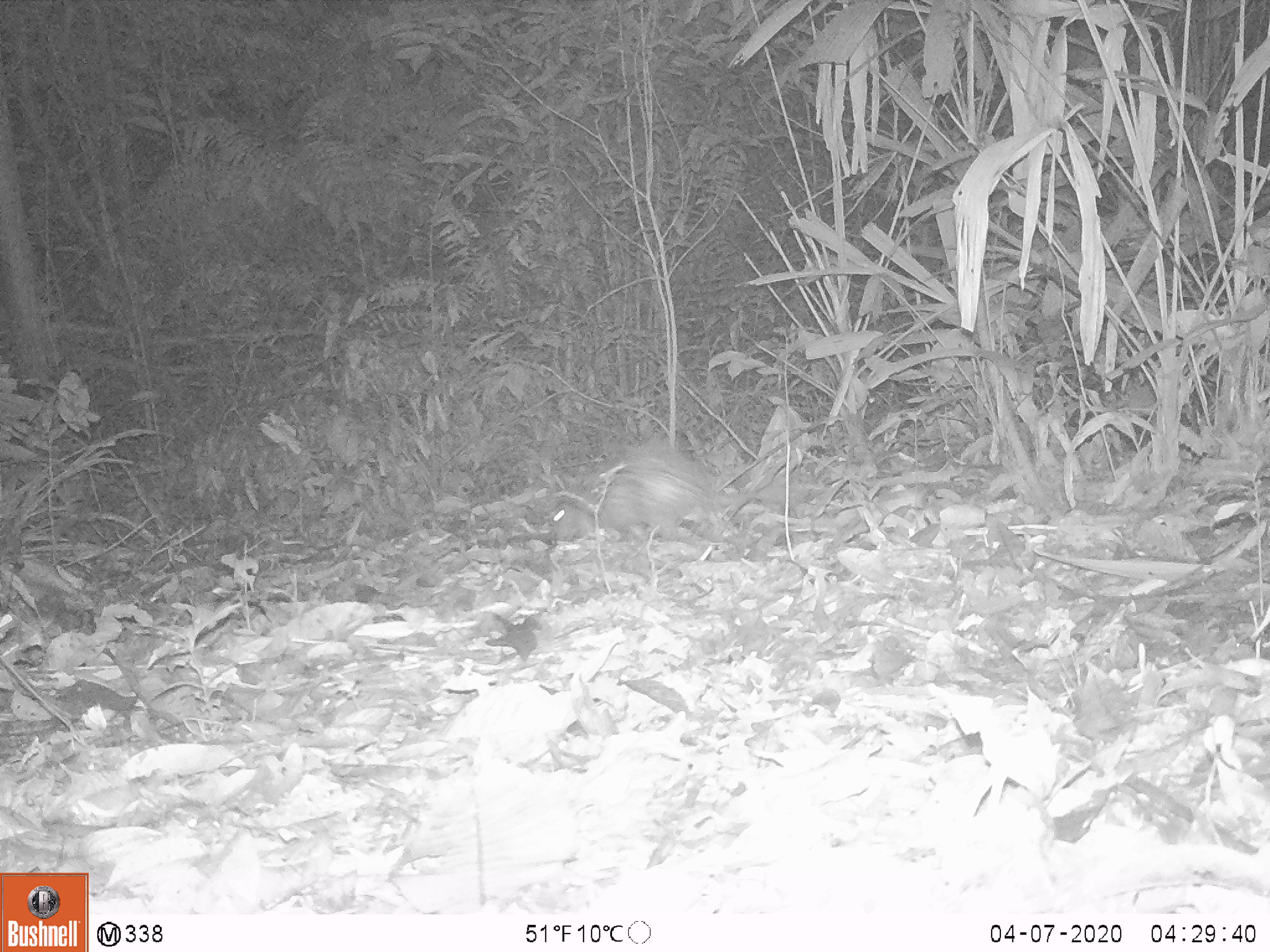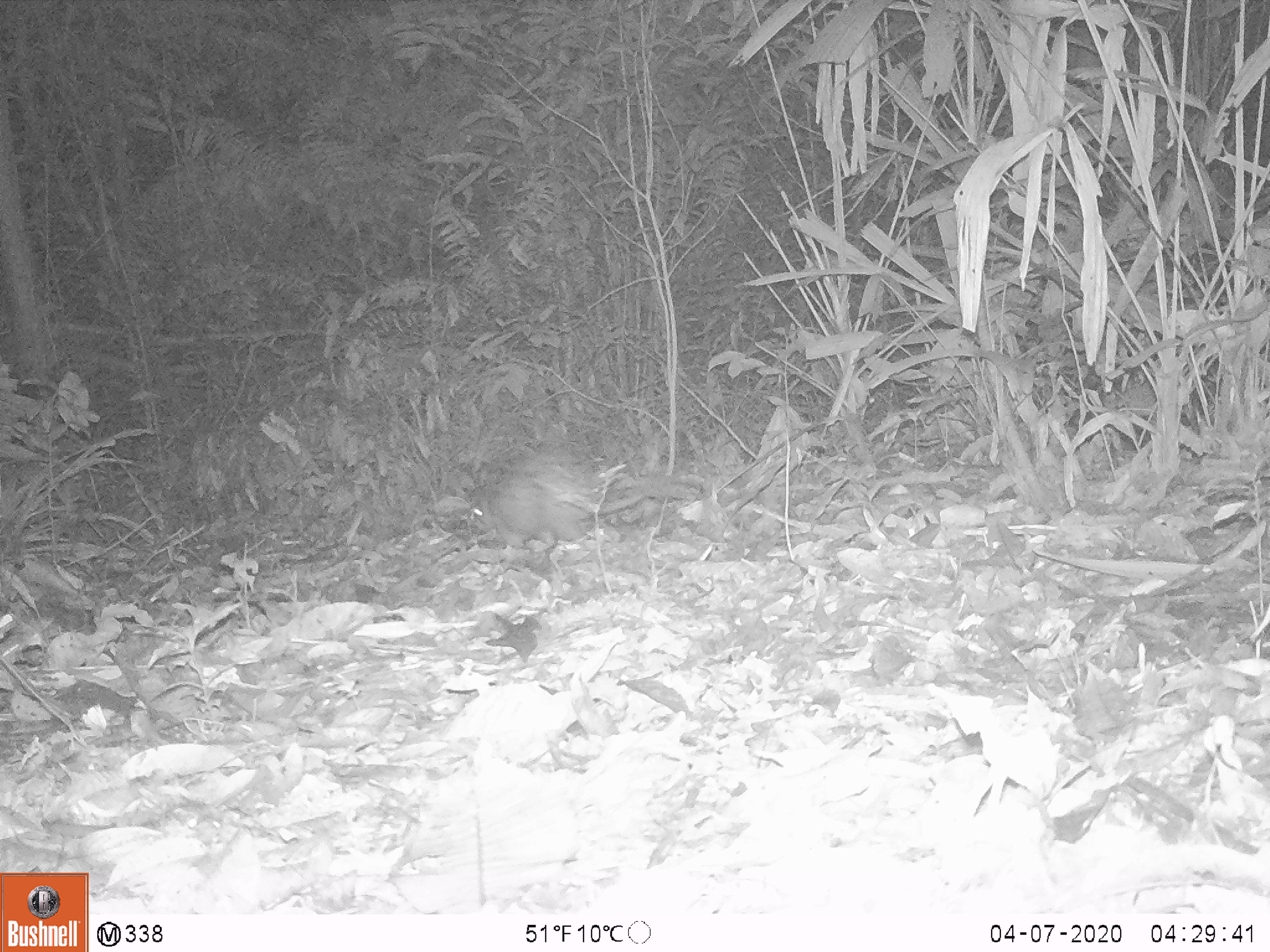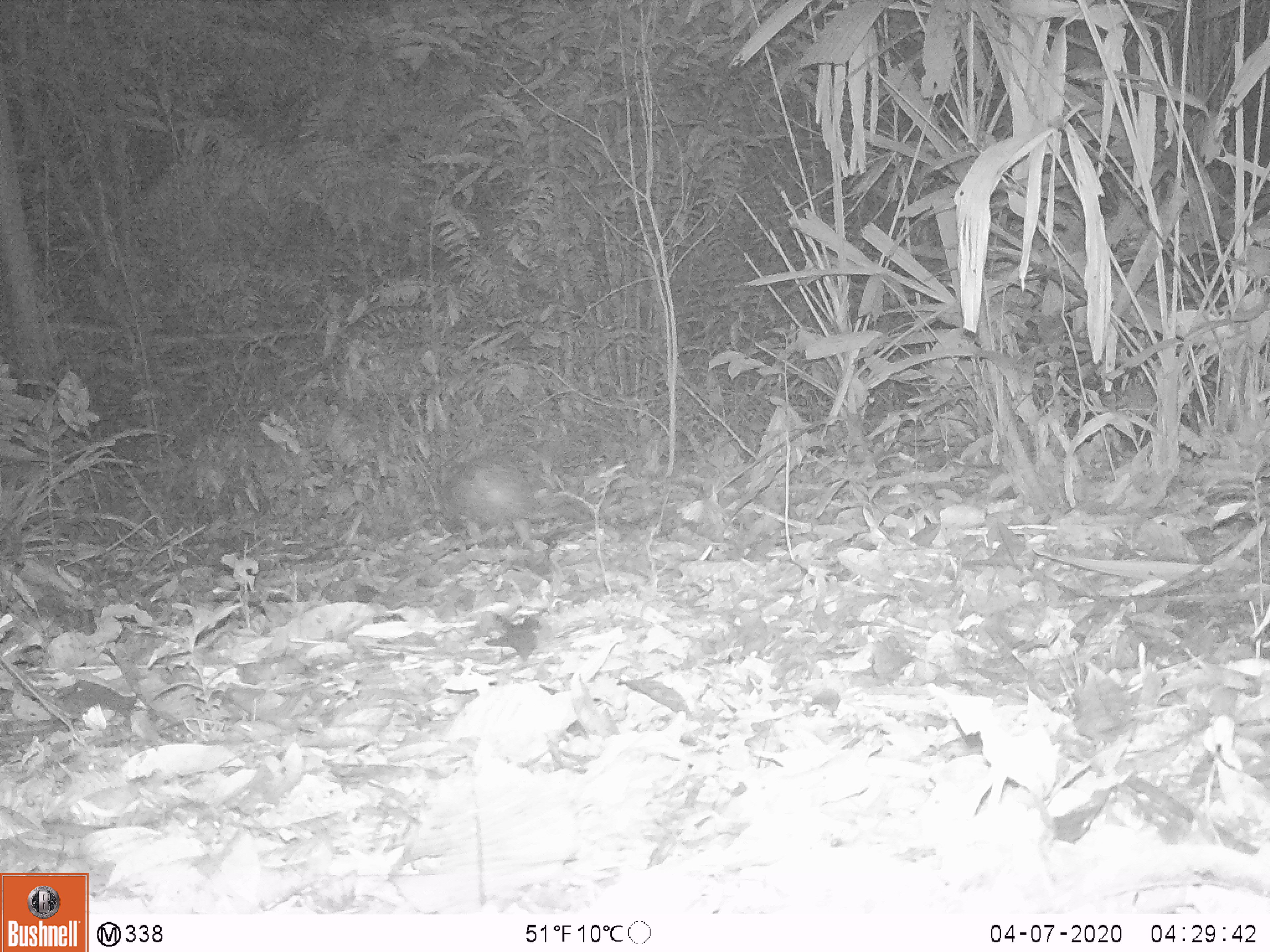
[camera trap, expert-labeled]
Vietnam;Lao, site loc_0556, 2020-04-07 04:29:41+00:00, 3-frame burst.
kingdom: Animalia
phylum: Chordata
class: Mammalia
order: Rodentia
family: Hystricidae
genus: Atherurus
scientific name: Atherurus macrourus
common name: asiatic brush-tailed porcupine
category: asiatic brush tailed porcupine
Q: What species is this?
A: Asiatic brush tailed porcupine (asiatic brush-tailed porcupine) (Atherurus macrourus).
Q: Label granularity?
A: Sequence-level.